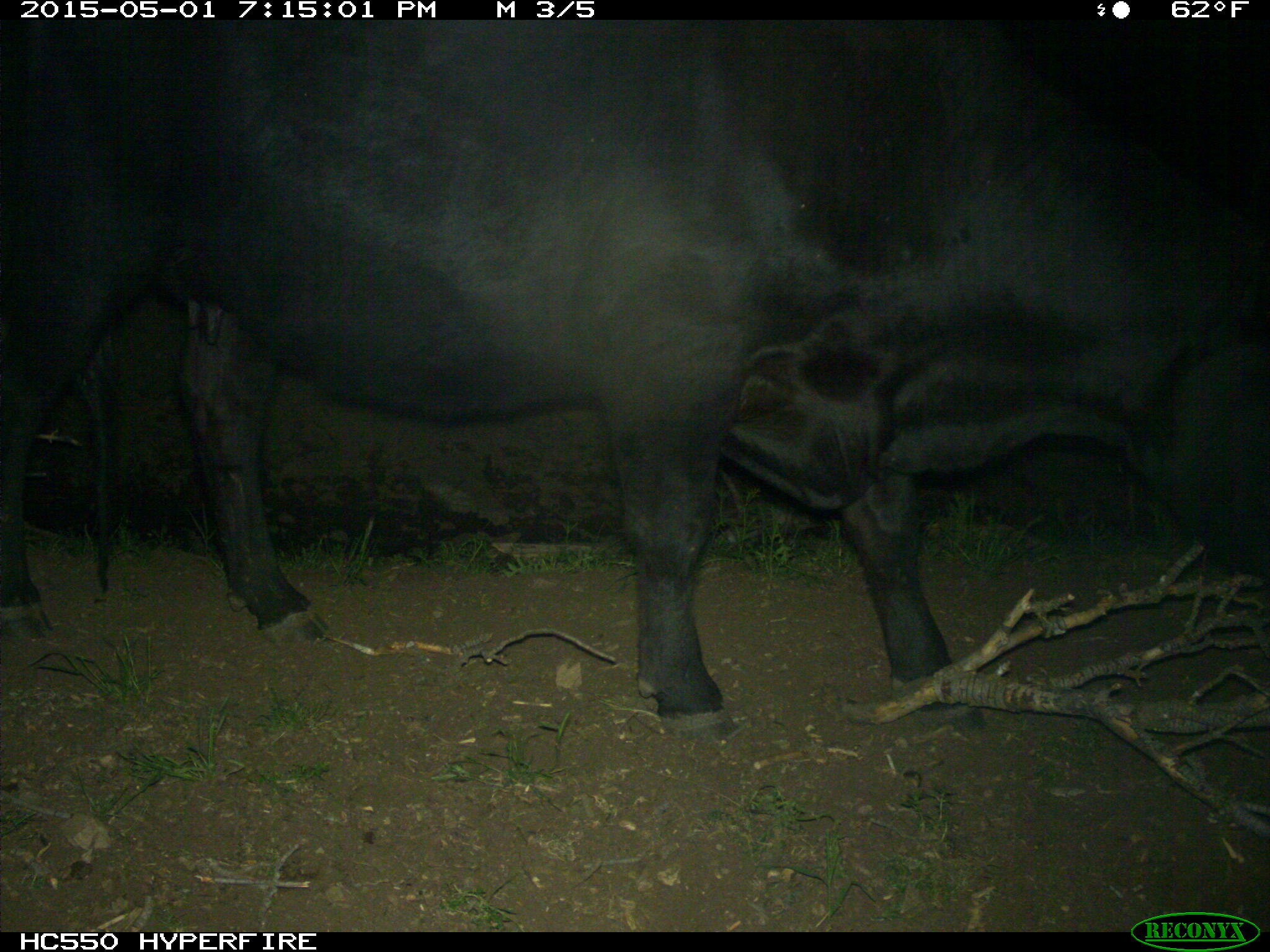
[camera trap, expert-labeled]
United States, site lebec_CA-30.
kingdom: Animalia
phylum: Chordata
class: Mammalia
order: Artiodactyla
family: Bovidae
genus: Bos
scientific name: Bos taurus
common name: domestic cow